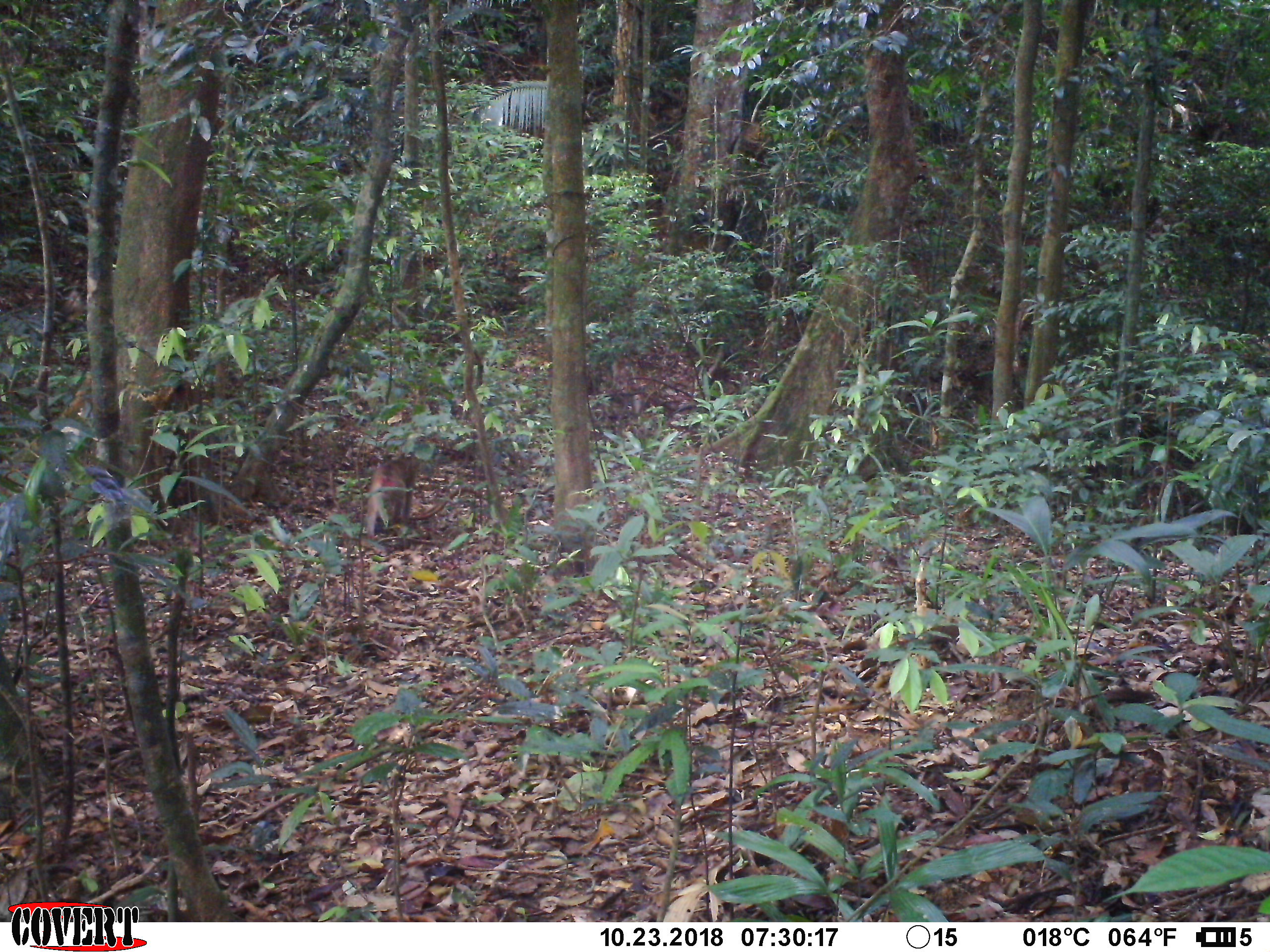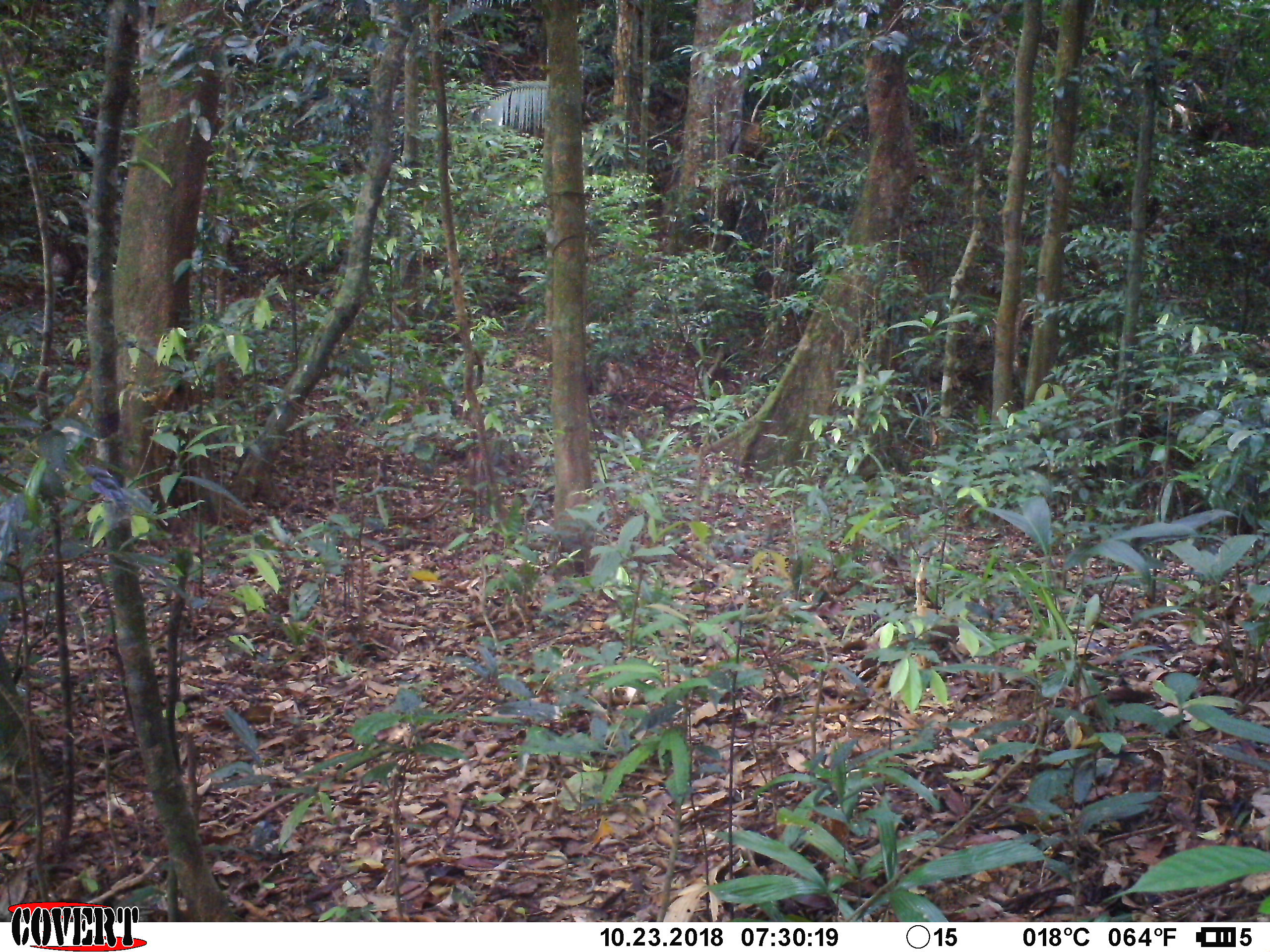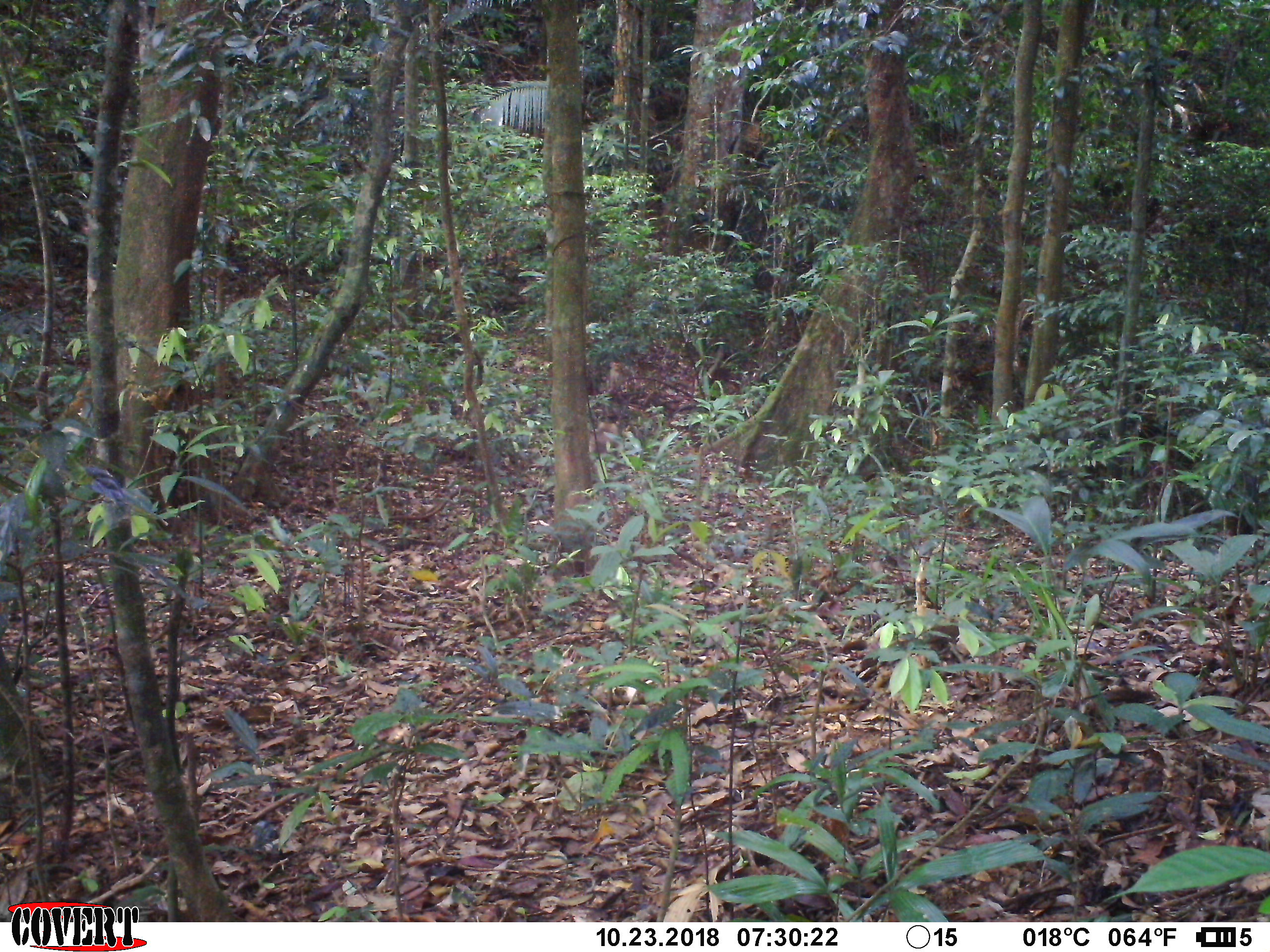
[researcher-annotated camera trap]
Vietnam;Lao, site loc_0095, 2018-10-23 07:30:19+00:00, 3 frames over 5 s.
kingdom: Animalia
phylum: Chordata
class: Mammalia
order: Primates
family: Cercopithecidae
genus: Macaca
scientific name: Macaca nemestrina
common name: pig-tailed macaque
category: pig tailed macaque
Pig tailed macaque (pig-tailed macaque) (Macaca nemestrina). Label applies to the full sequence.